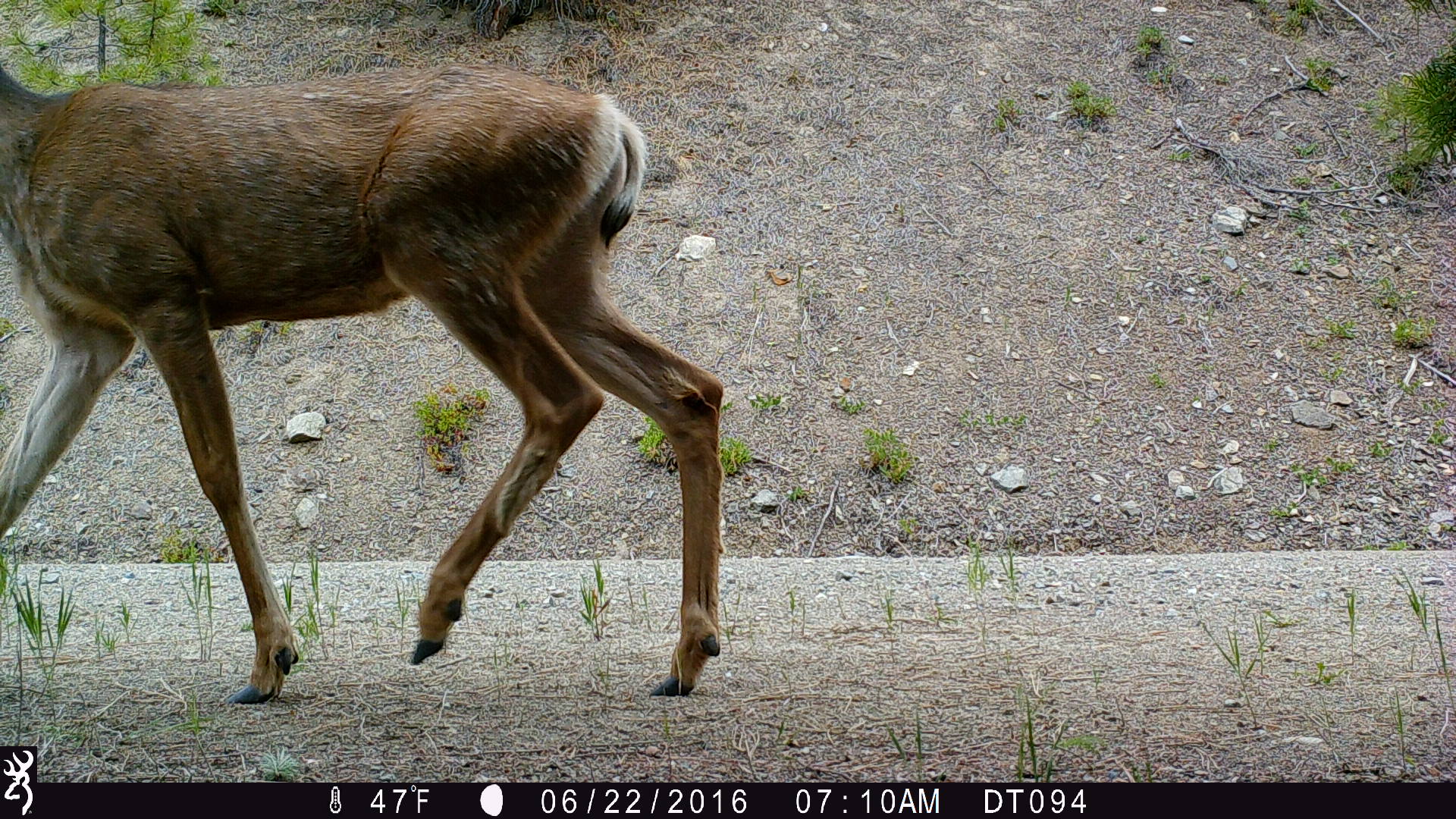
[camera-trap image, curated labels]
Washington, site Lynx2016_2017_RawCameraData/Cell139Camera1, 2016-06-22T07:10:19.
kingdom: Animalia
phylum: Chordata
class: Mammalia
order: Artiodactyla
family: Cervidae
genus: Odocoileus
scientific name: Odocoileus hemionus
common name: mule deer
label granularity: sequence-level